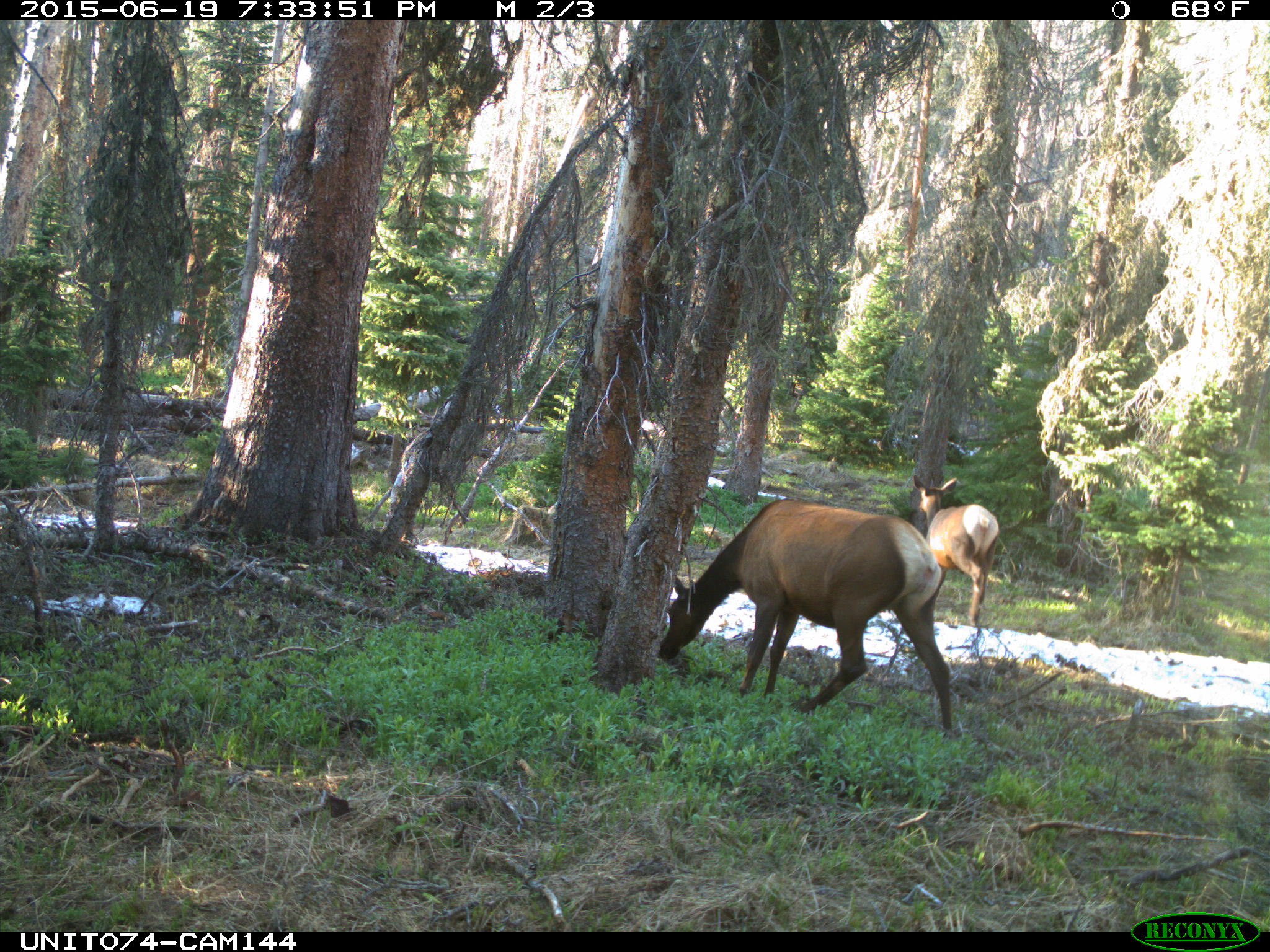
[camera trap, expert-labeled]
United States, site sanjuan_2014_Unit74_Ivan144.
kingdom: Animalia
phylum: Chordata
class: Mammalia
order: Artiodactyla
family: Cervidae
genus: Cervus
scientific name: Cervus elaphus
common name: red deer